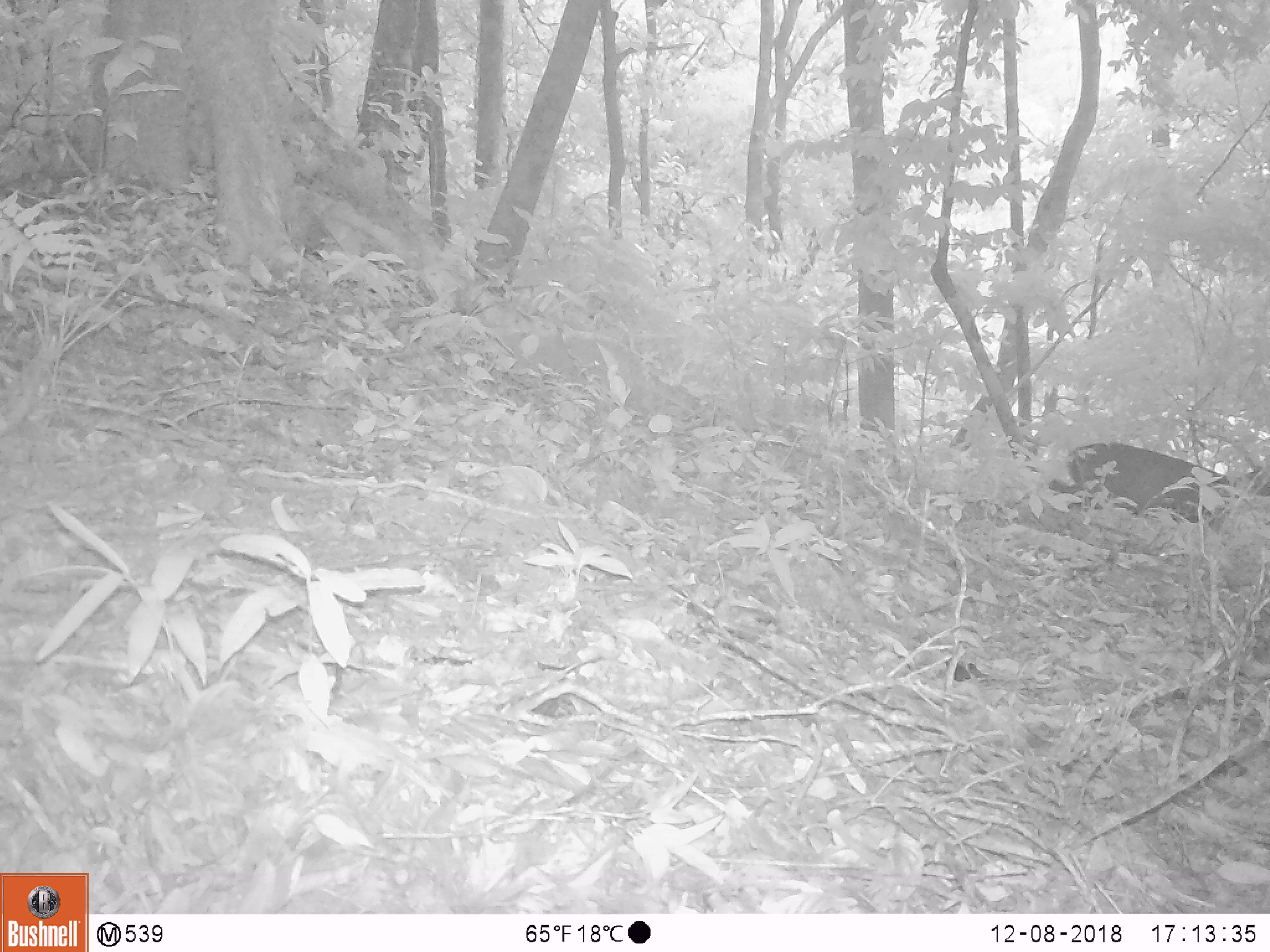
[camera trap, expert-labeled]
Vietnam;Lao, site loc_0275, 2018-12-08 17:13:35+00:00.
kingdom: Animalia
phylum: Chordata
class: Mammalia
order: Artiodactyla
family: Cervidae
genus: Muntiacus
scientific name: Muntiacus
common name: muntjacs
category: unidentified muntjac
Unidentified muntjac (muntjacs) (Muntiacus). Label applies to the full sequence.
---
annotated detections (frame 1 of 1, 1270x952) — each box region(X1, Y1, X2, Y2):
unidentified muntjac: region(1048, 440, 1243, 537)